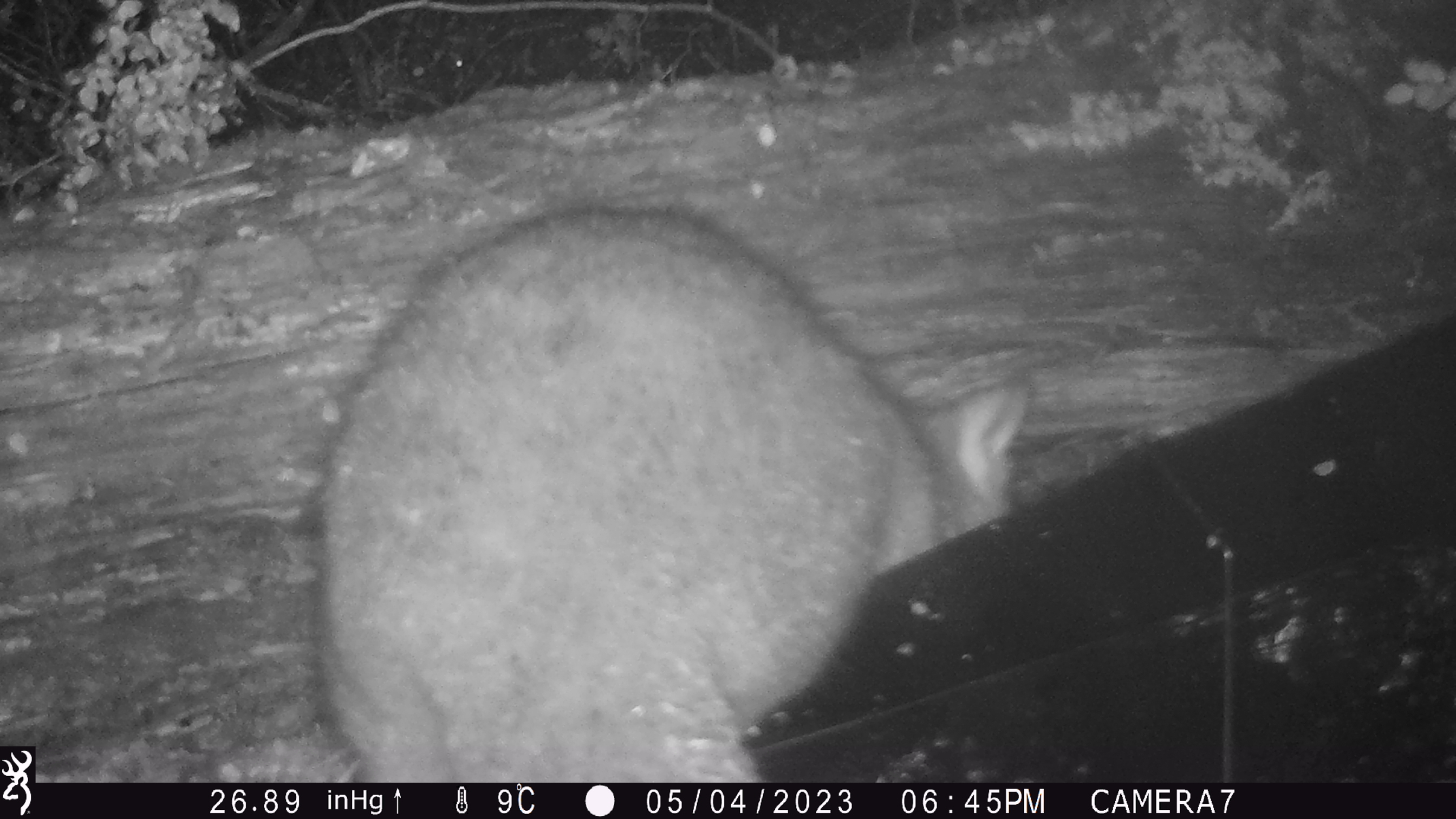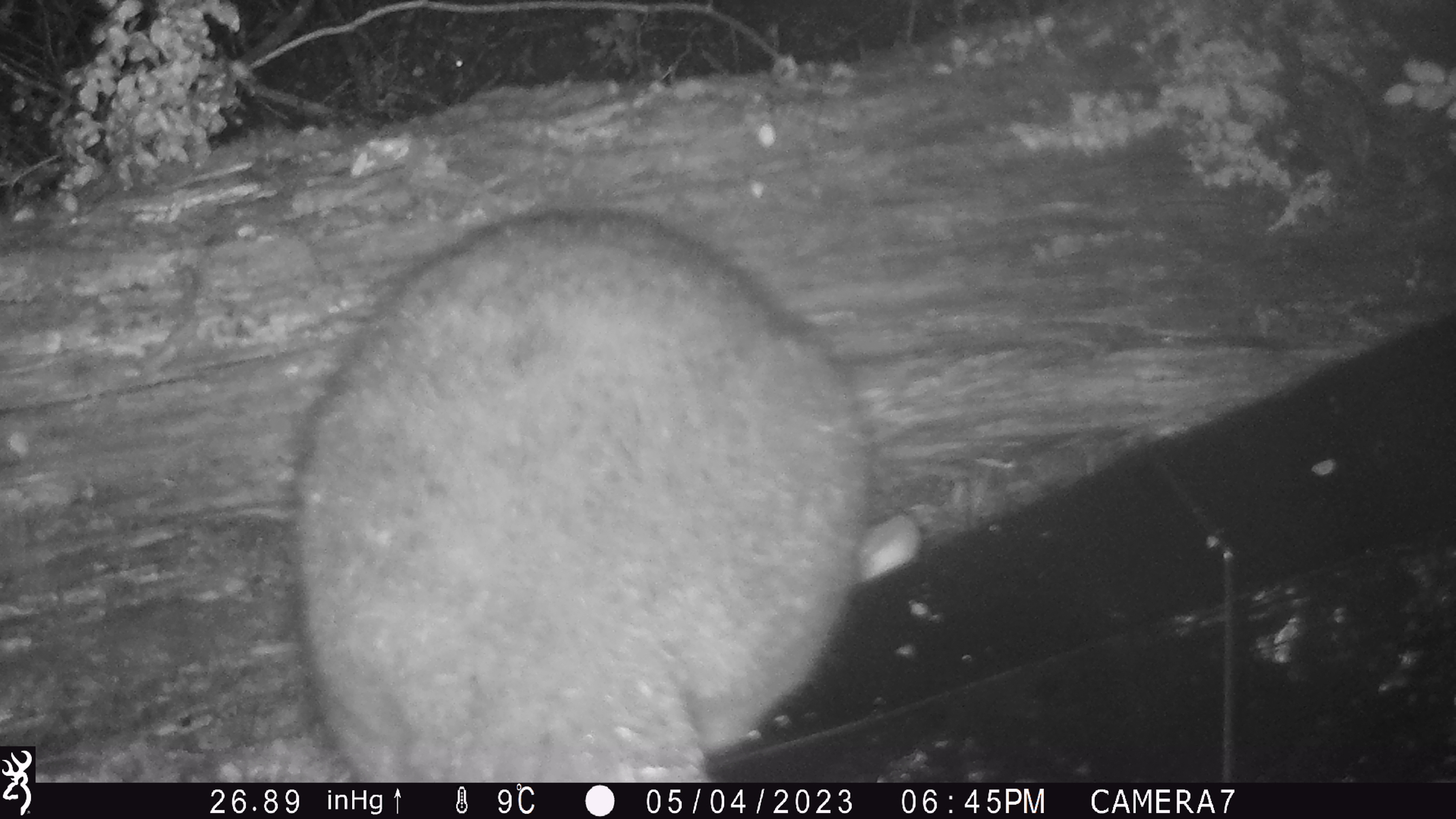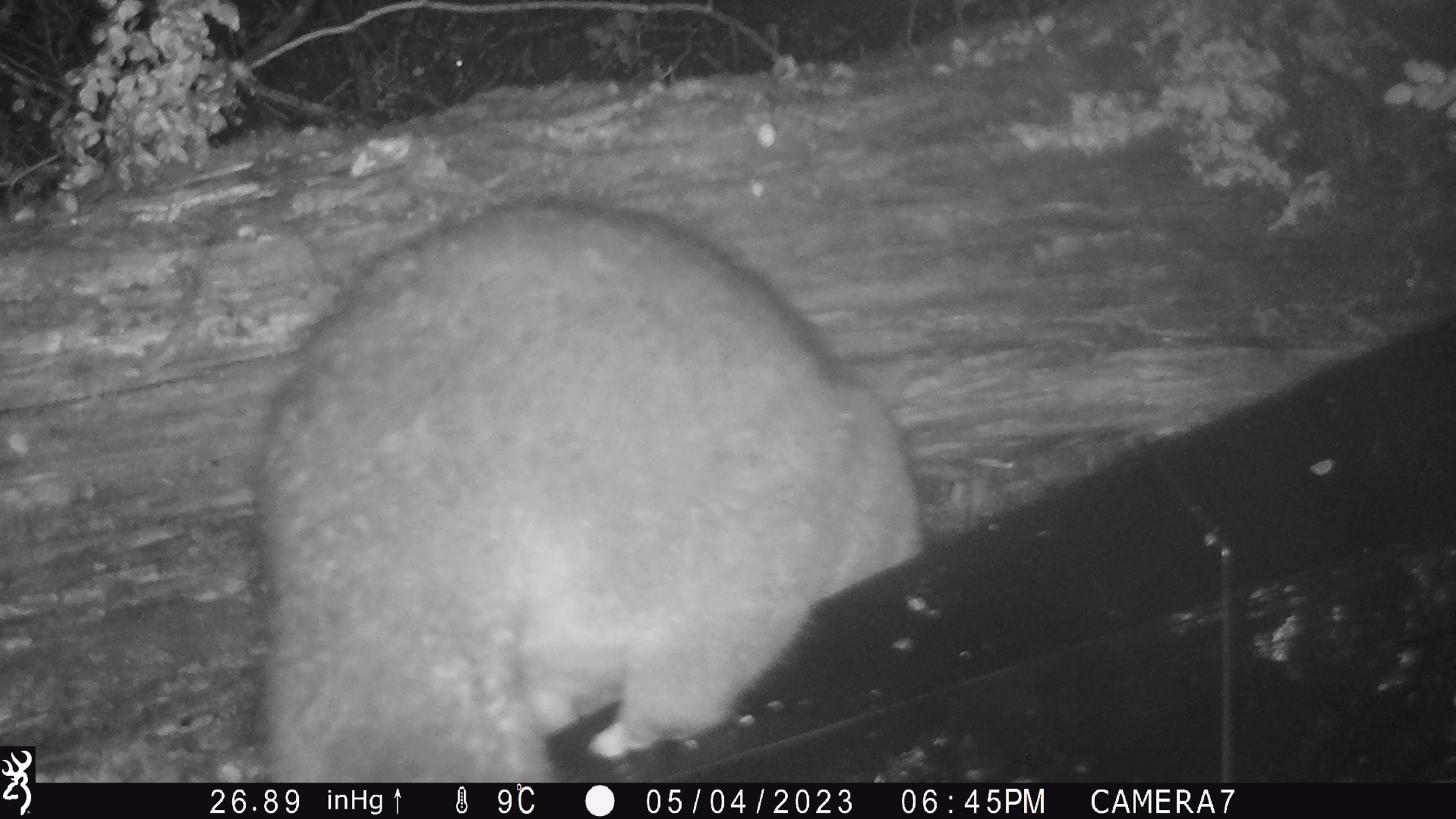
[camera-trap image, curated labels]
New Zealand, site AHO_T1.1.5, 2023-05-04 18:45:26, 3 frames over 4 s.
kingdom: Animalia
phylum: Chordata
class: Mammalia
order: Carnivora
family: Mustelidae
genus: Mustela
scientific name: Mustela erminea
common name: stoat